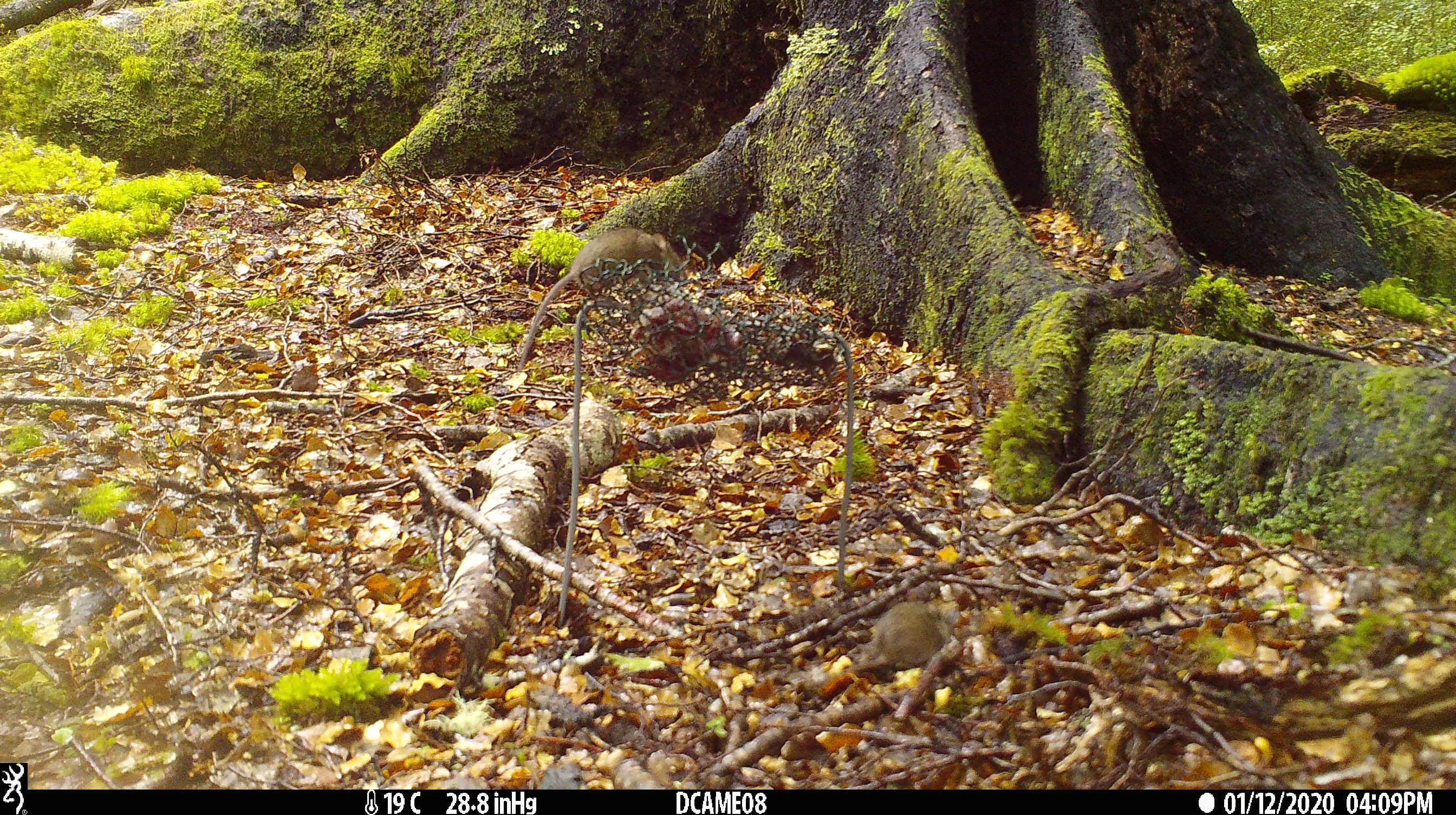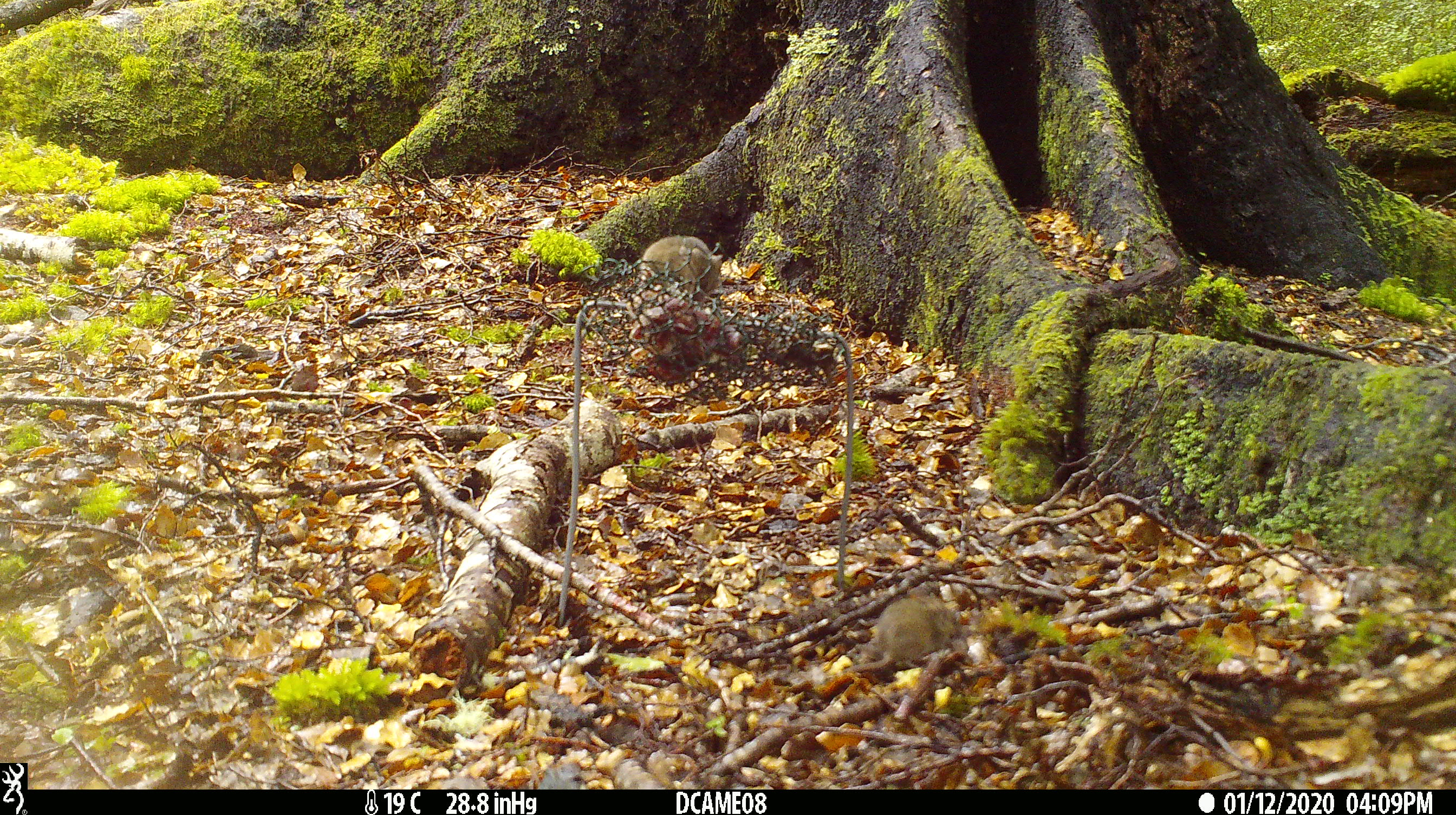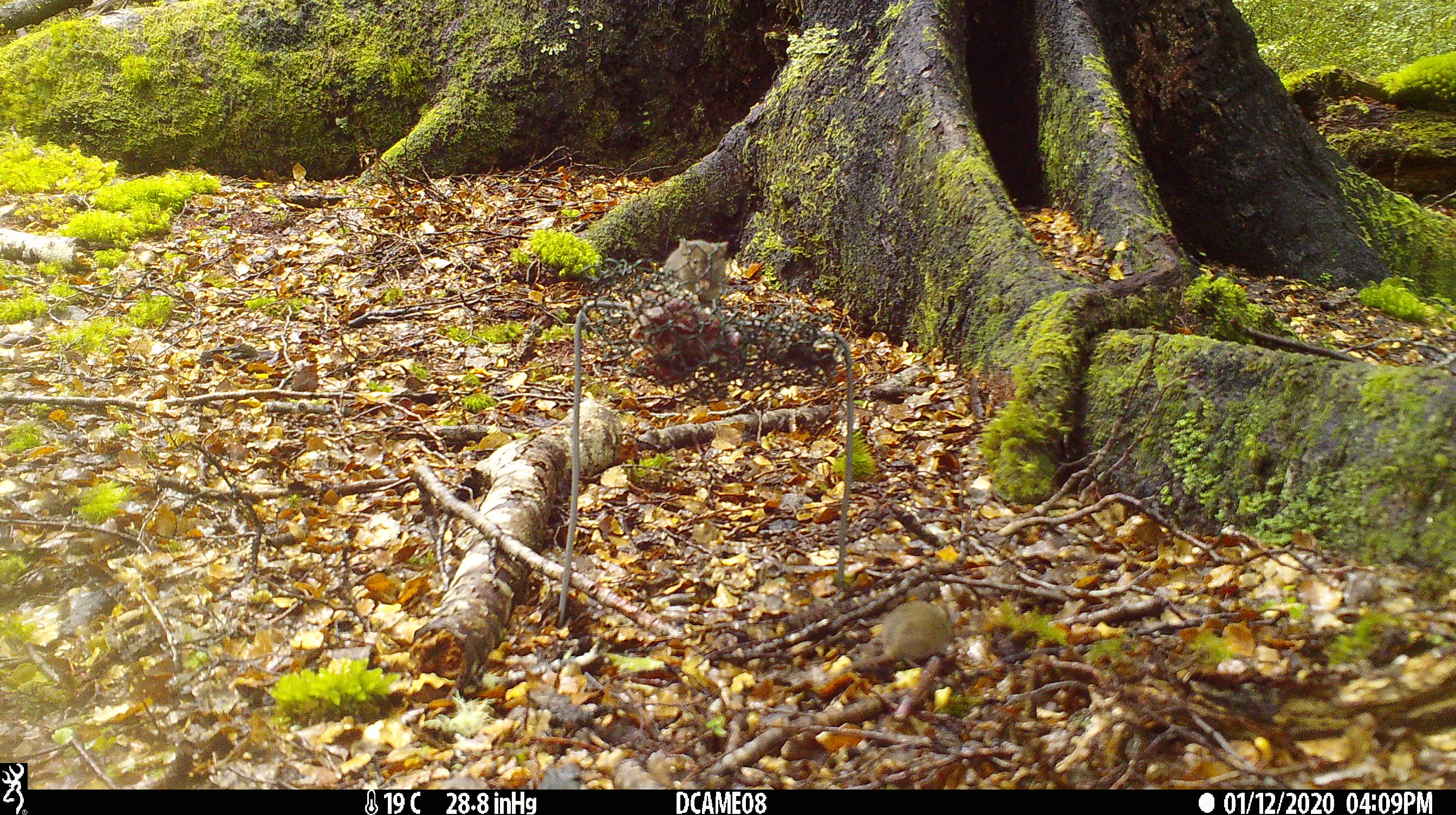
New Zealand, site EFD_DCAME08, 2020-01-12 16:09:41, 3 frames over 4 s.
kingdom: Animalia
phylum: Chordata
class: Mammalia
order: Rodentia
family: Muridae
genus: Mus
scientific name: Mus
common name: mouse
Mouse (Mus).